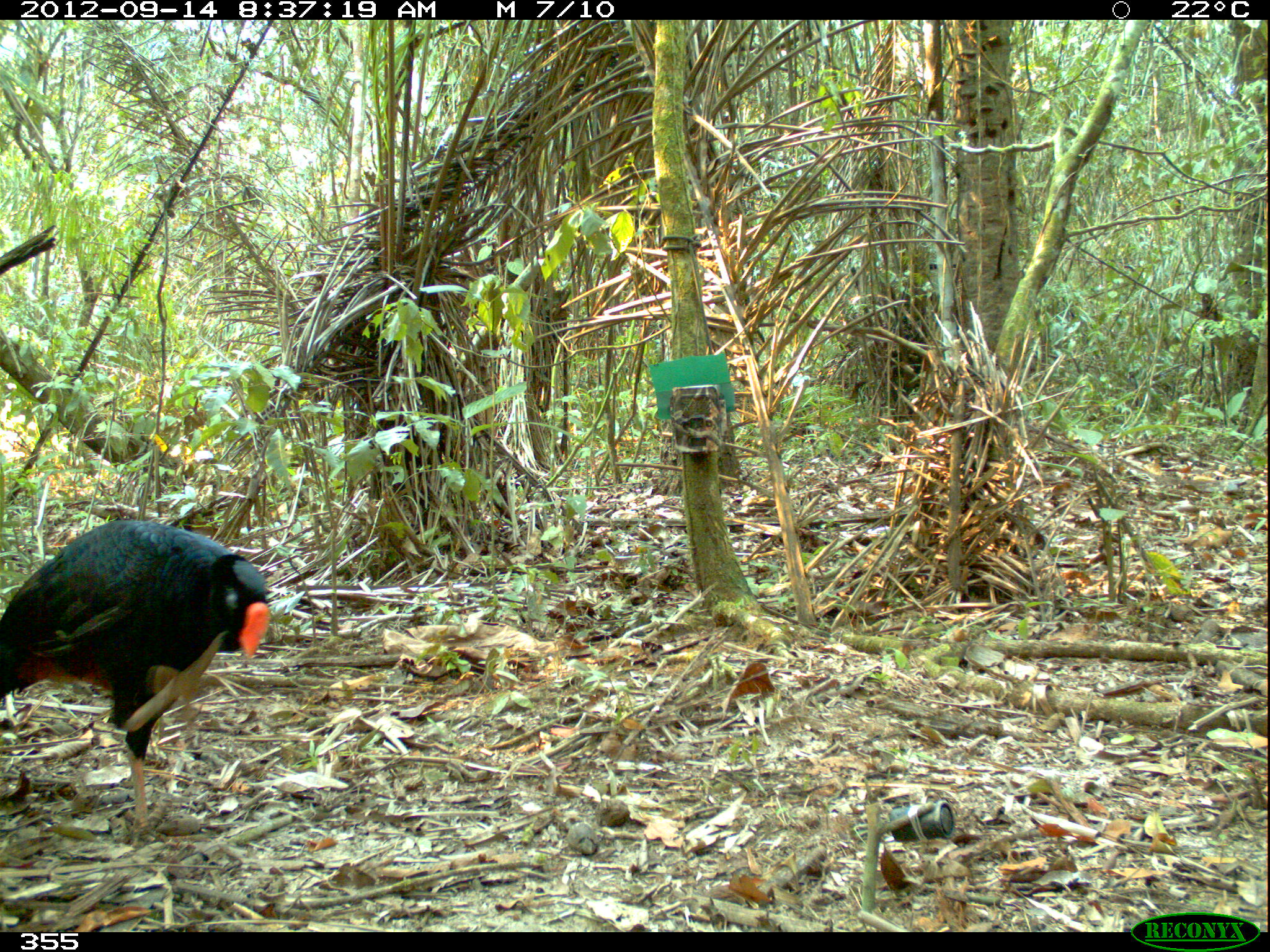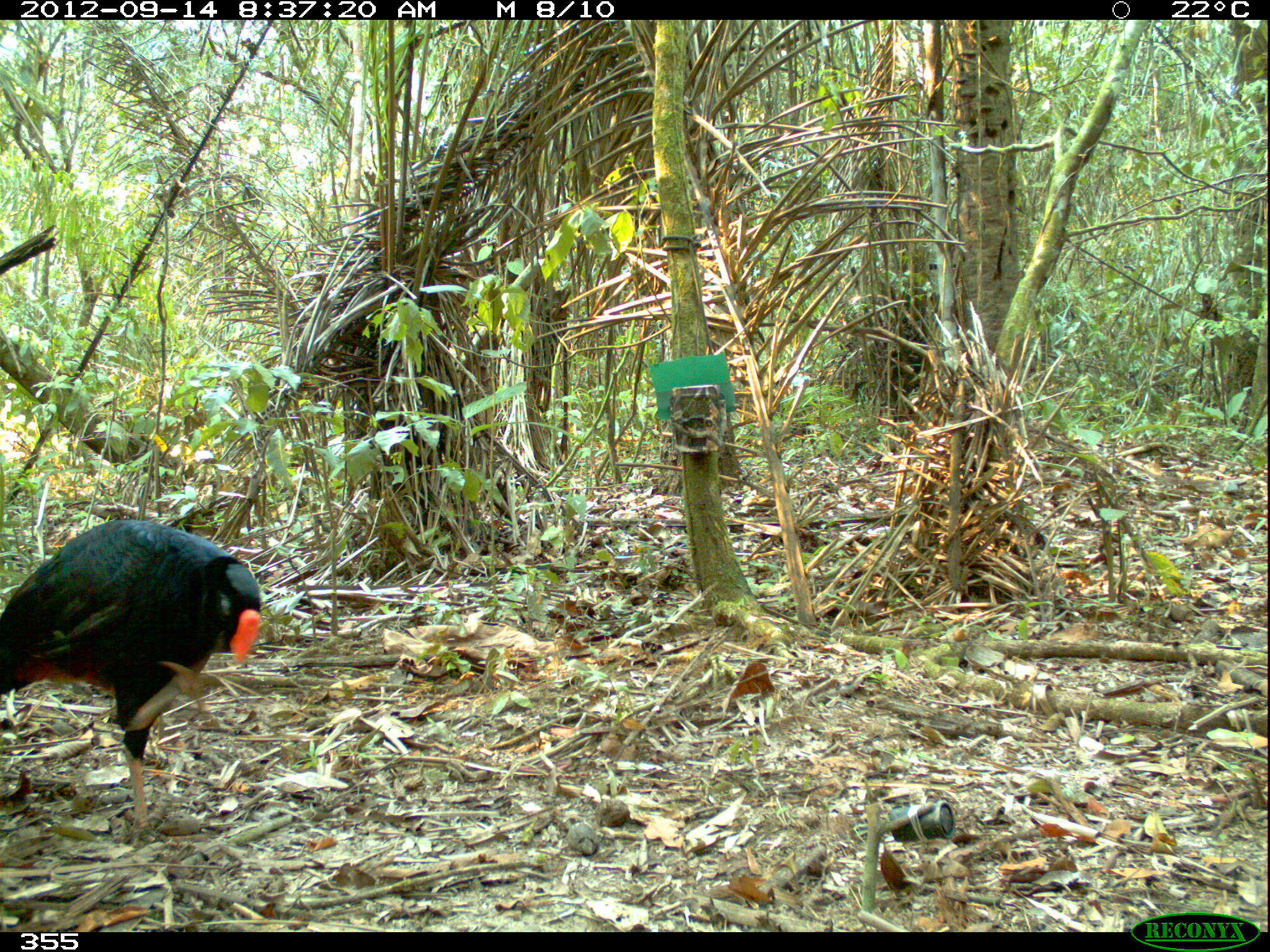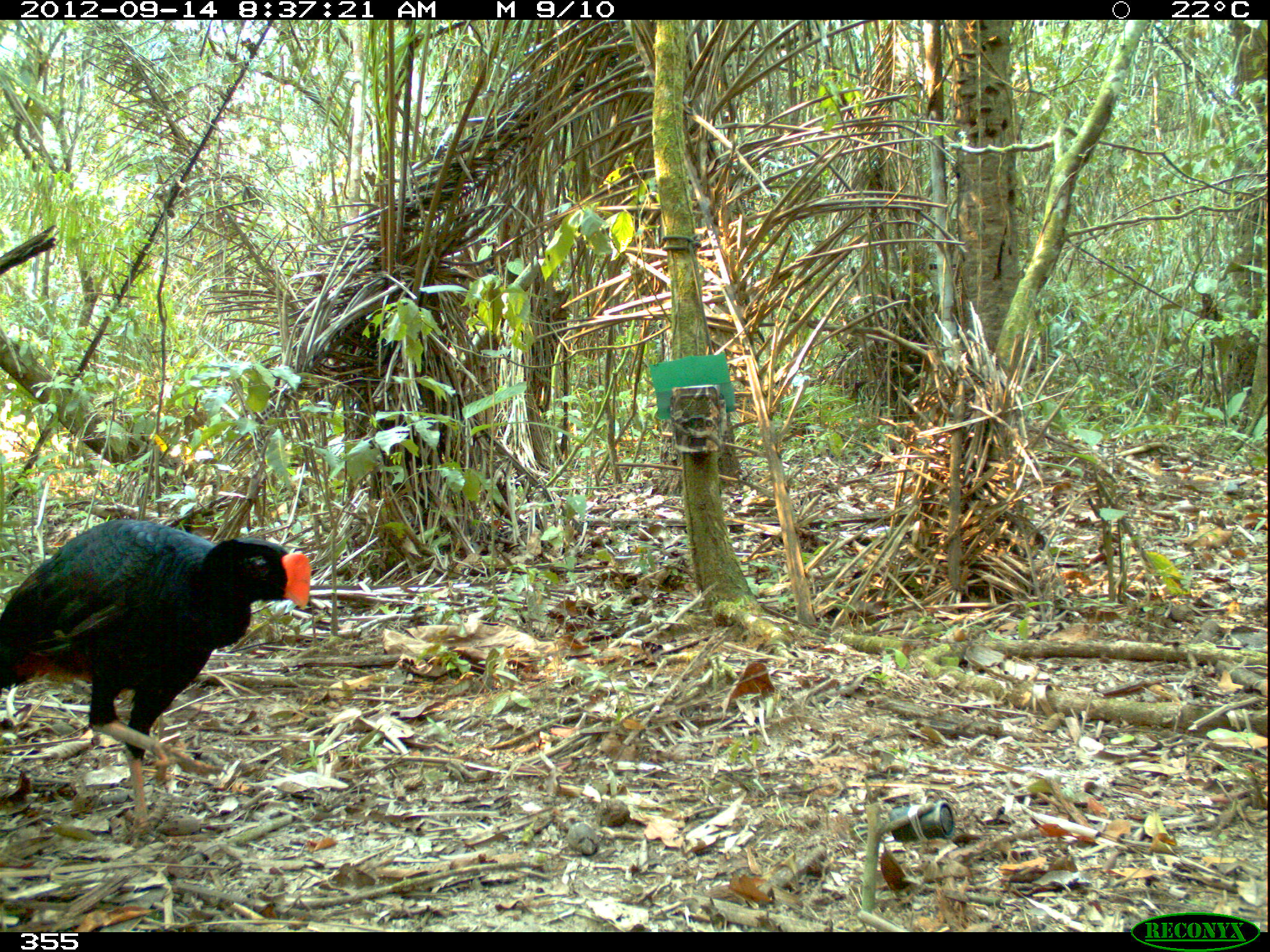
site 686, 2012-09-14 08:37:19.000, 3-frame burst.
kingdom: Animalia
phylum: Chordata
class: Aves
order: Galliformes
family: Cracidae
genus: Mitu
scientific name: Mitu tuberosum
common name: razor-billed curassow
Mitu tuberosum (razor-billed curassow).